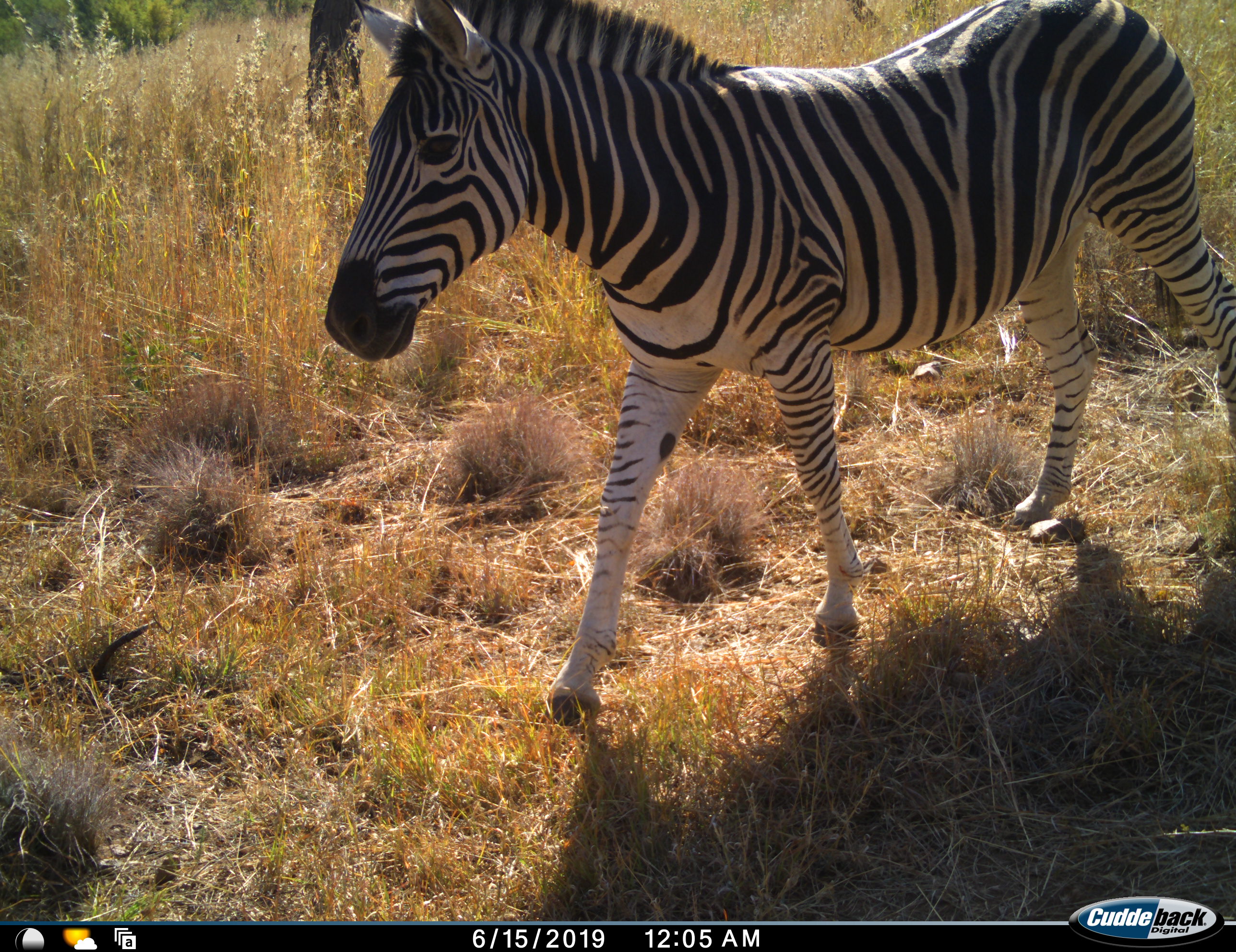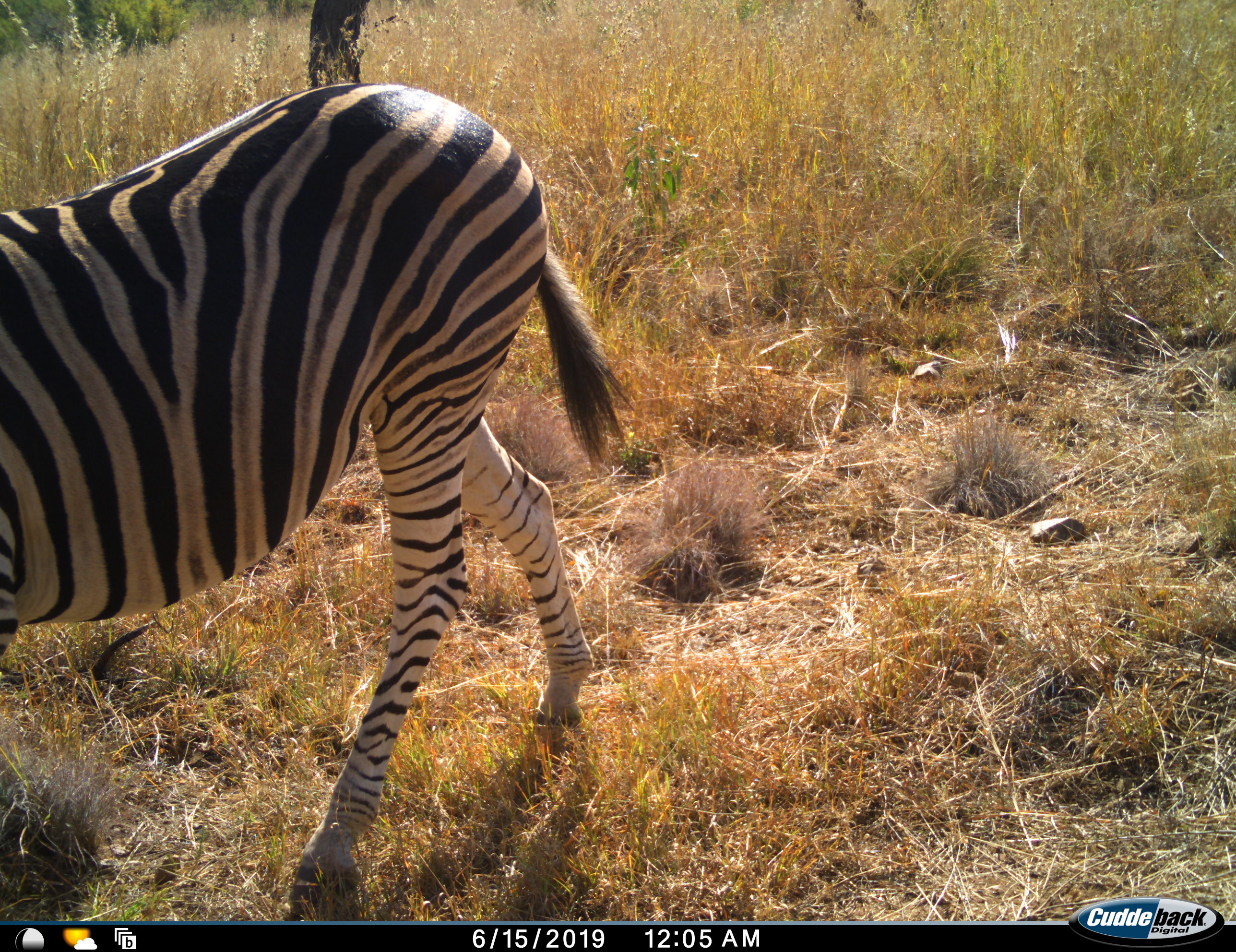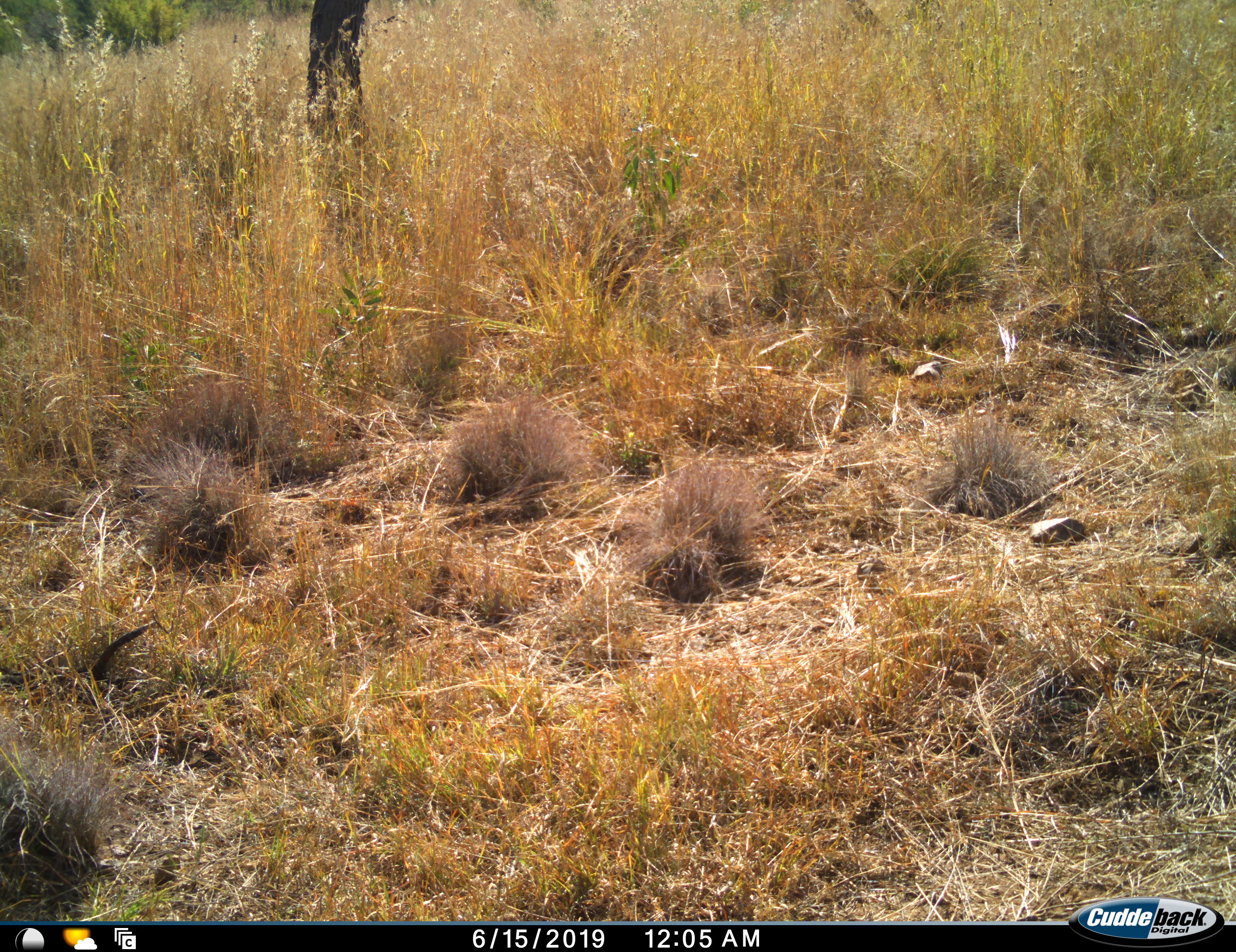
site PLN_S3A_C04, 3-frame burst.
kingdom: Animalia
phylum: Chordata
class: Mammalia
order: Perissodactyla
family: Equidae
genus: Equus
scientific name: Equus quagga burchellii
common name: burchell's zebra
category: zebraburchells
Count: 1.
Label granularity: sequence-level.